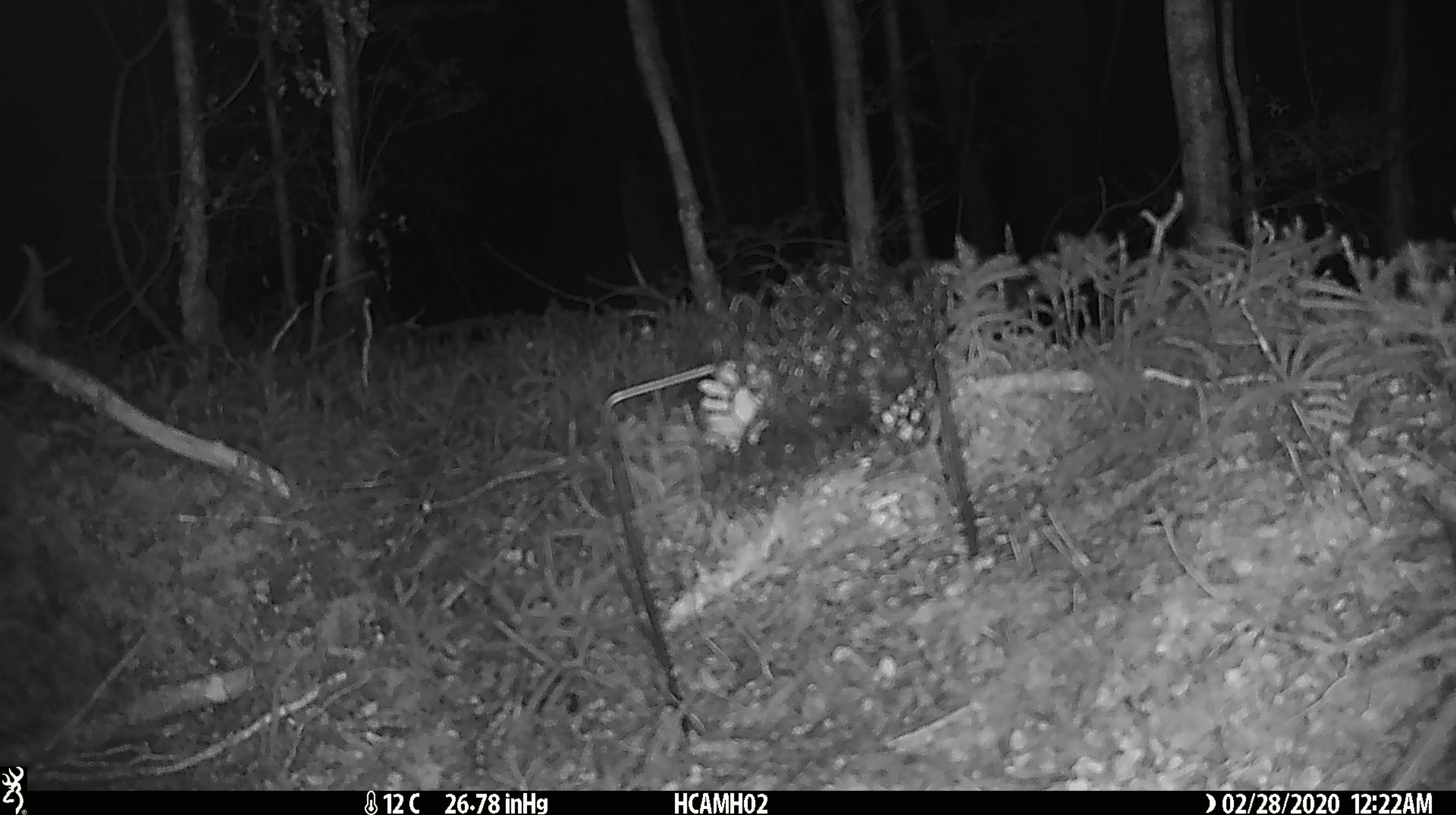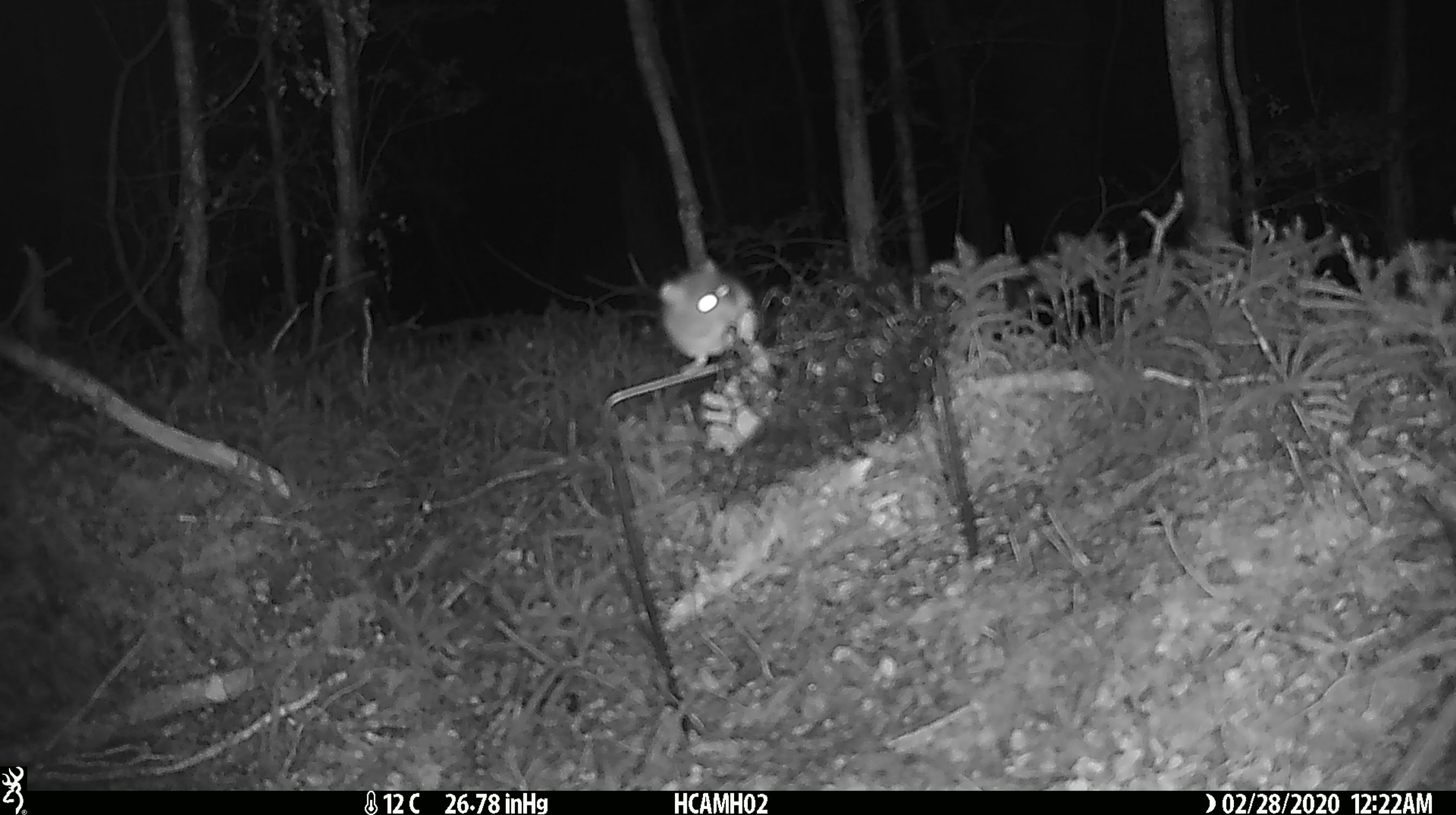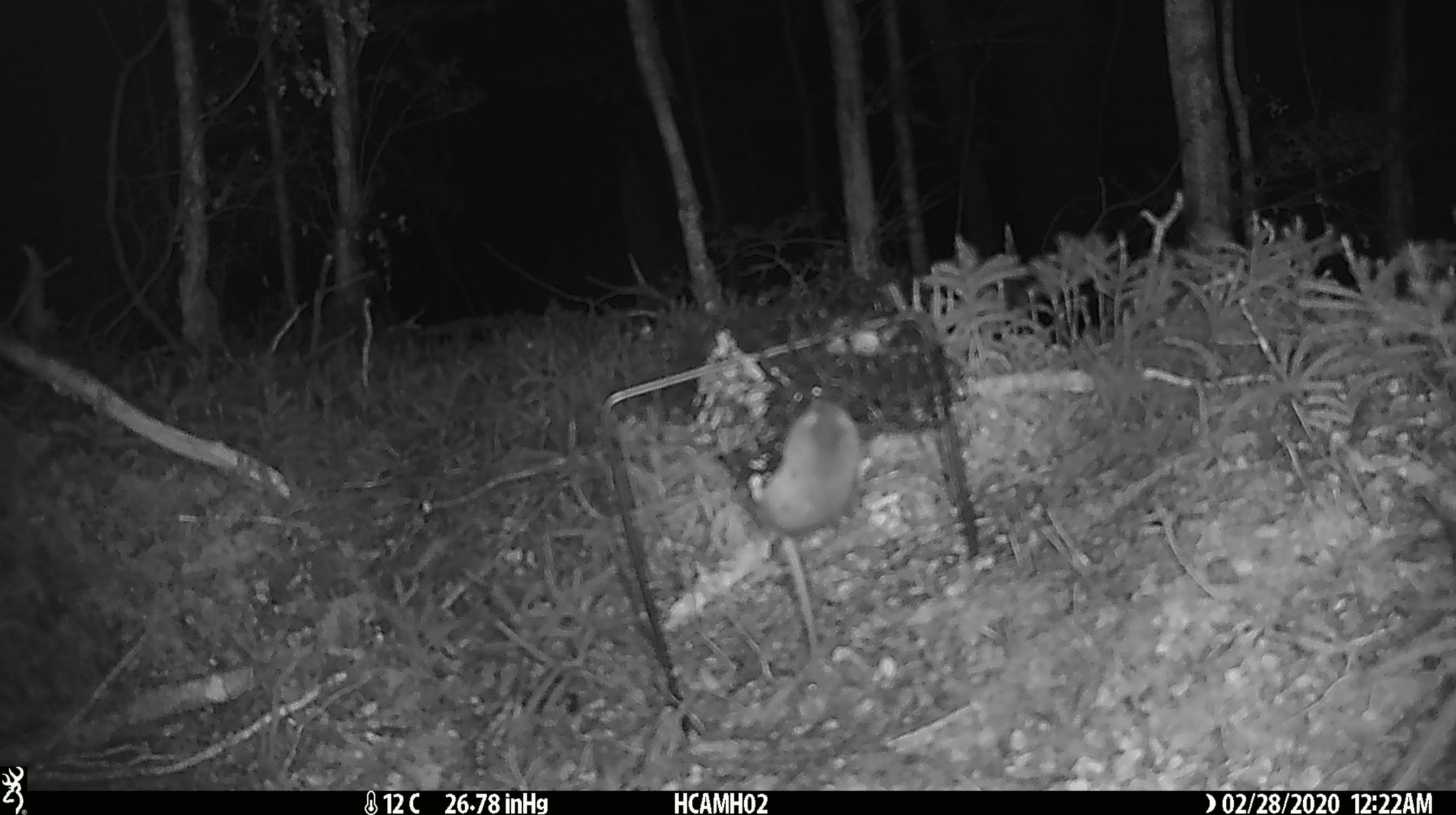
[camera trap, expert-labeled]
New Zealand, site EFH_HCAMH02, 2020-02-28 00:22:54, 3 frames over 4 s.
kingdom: Animalia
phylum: Chordata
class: Mammalia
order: Rodentia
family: Muridae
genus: Mus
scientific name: Mus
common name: mouse